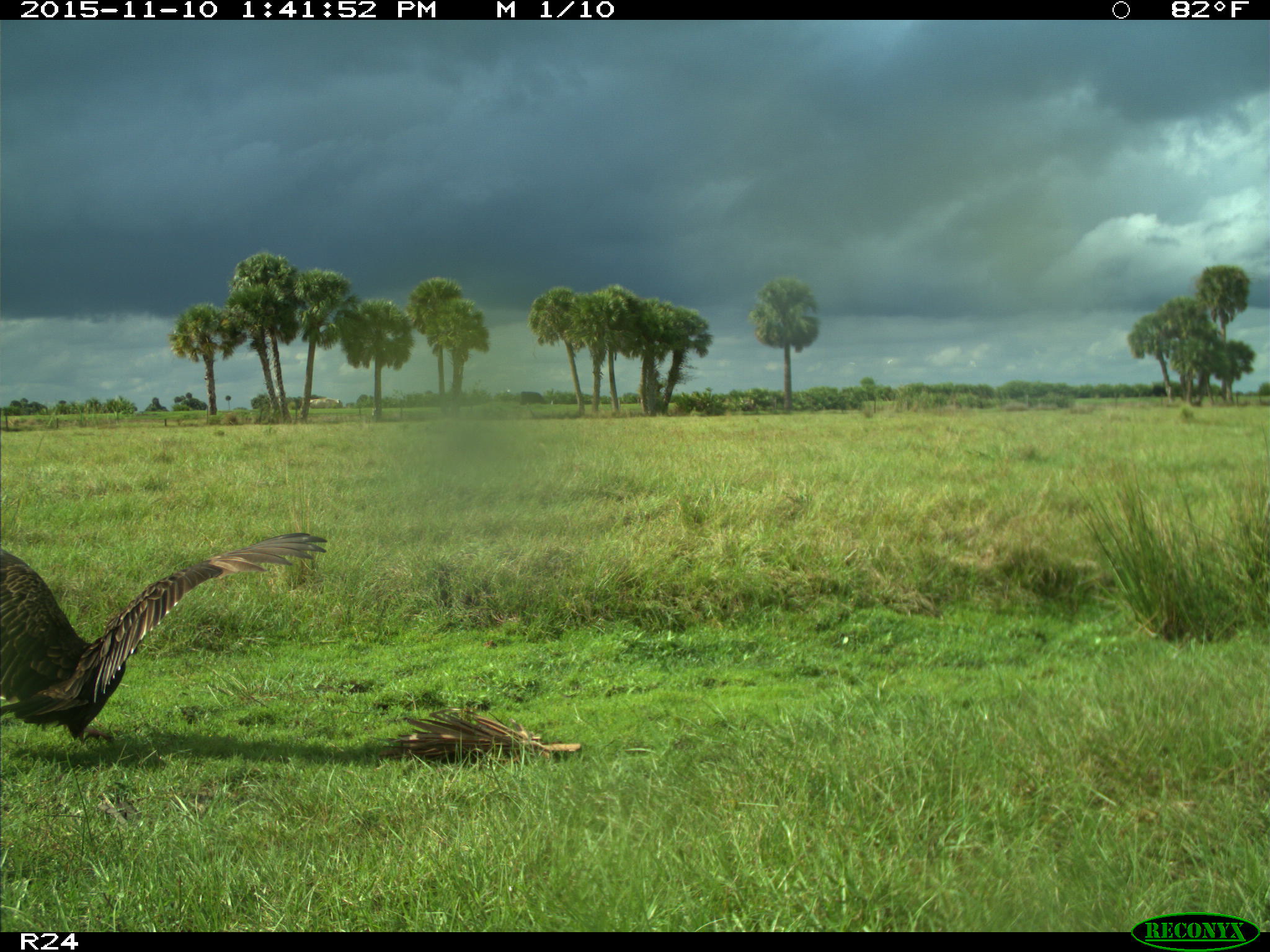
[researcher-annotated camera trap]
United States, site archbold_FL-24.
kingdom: Animalia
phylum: Chordata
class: Aves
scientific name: Aves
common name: birds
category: unidentified bird